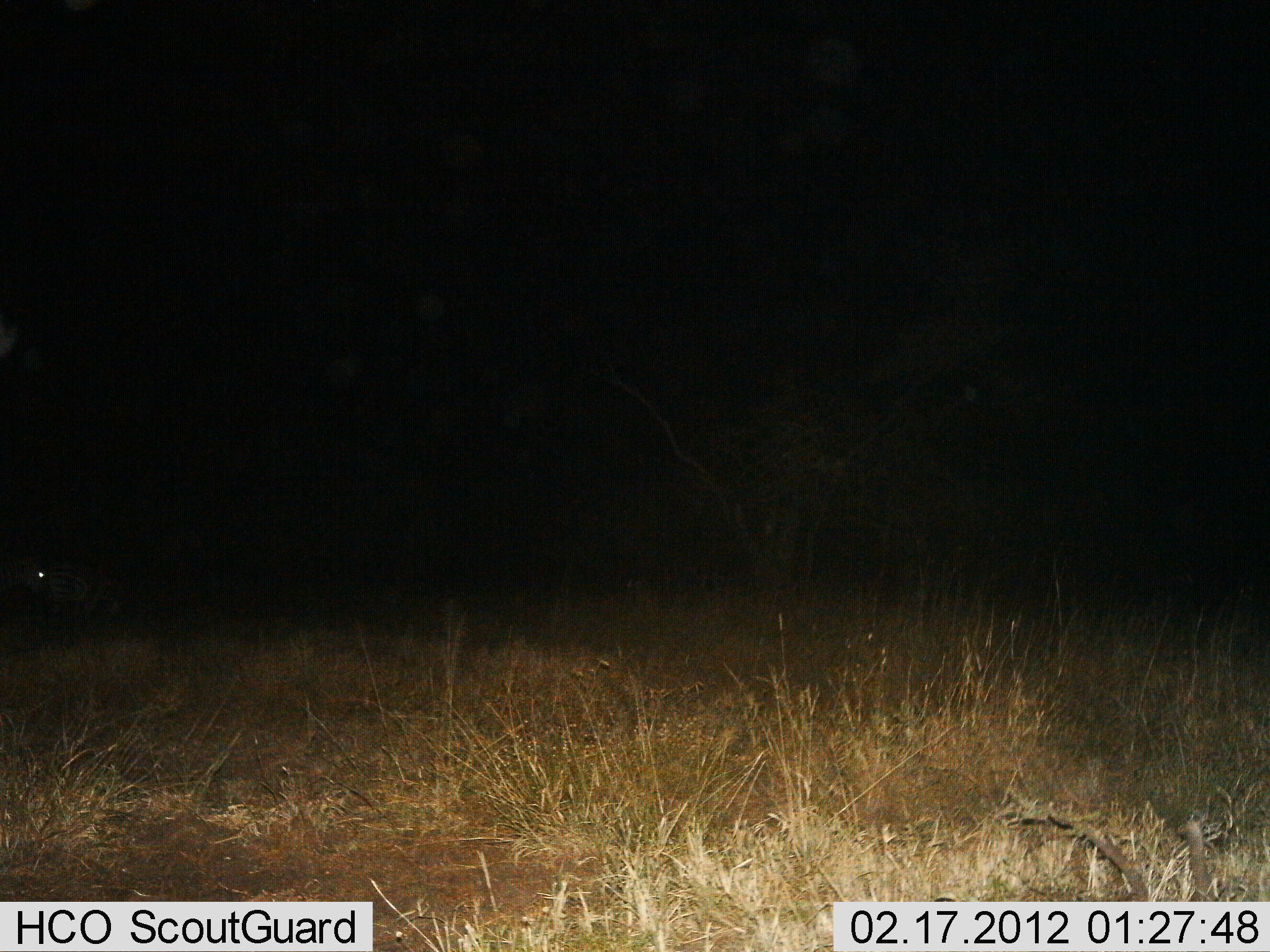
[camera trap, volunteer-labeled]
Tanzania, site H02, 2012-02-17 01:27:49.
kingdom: Animalia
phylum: Chordata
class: Mammalia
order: Perissodactyla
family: Equidae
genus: Equus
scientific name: Equus quagga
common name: plains zebra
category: zebra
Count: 1.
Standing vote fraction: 100%.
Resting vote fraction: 0%.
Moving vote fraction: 0%.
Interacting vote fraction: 0%.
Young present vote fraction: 0%.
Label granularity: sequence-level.